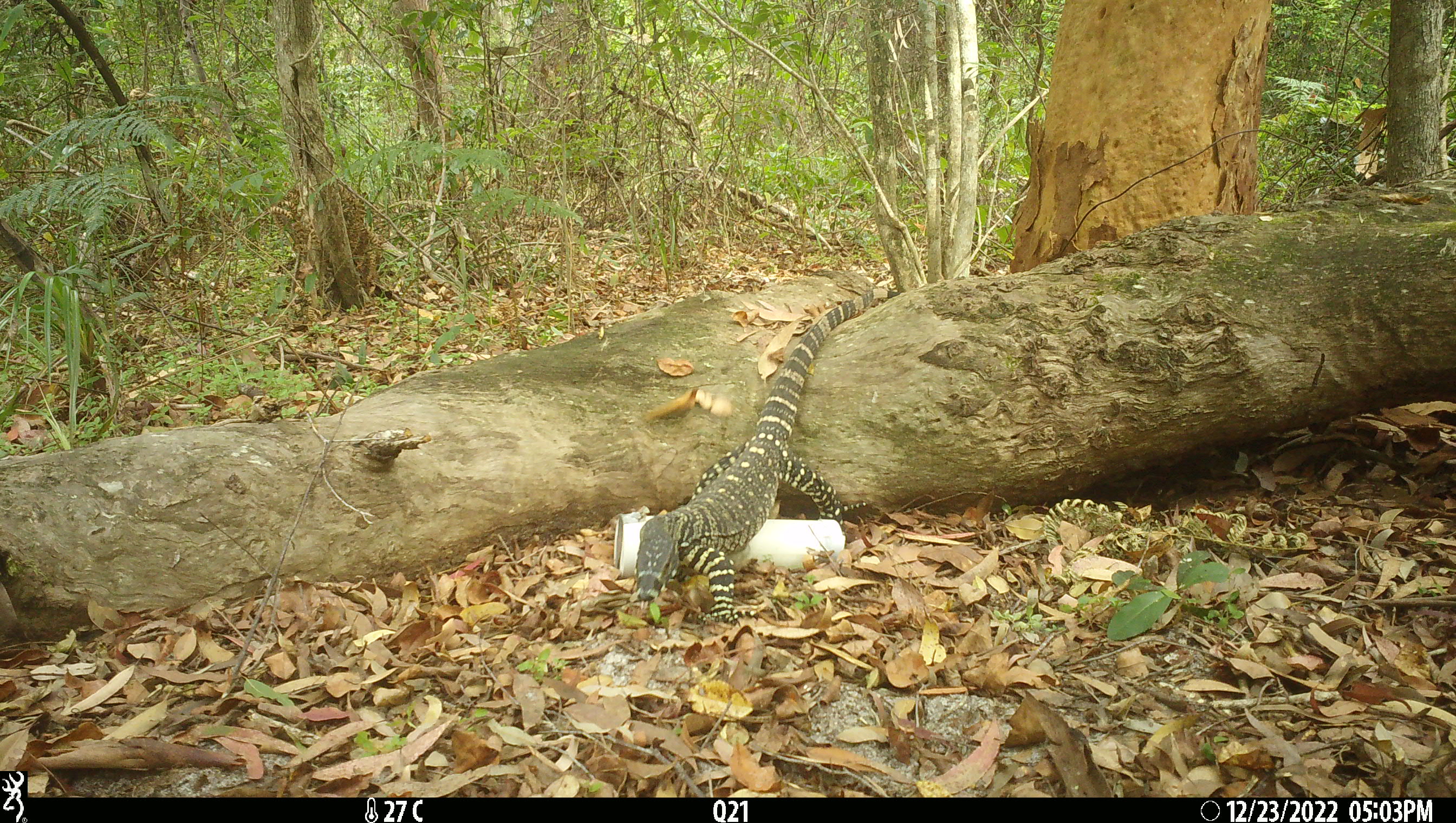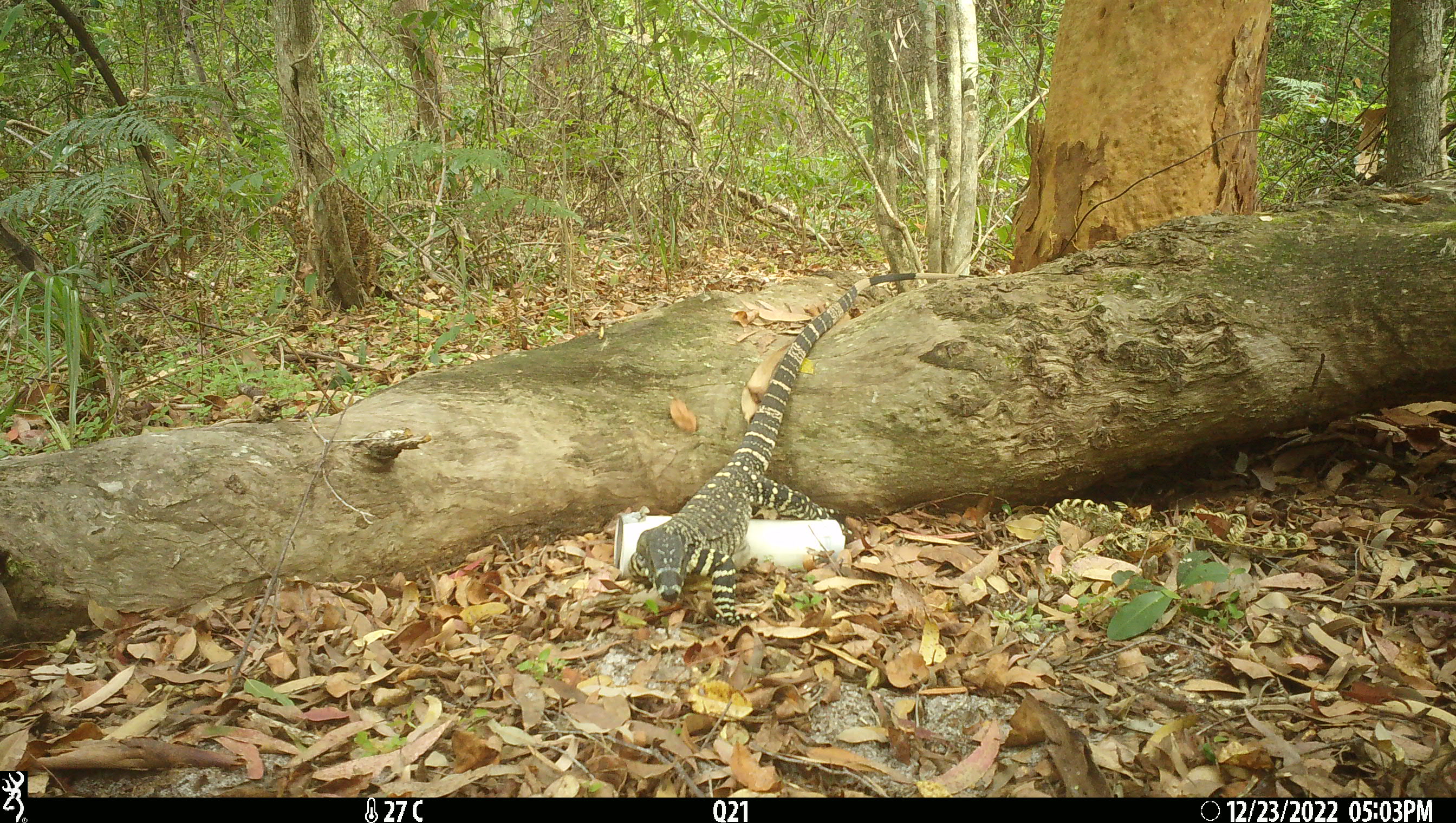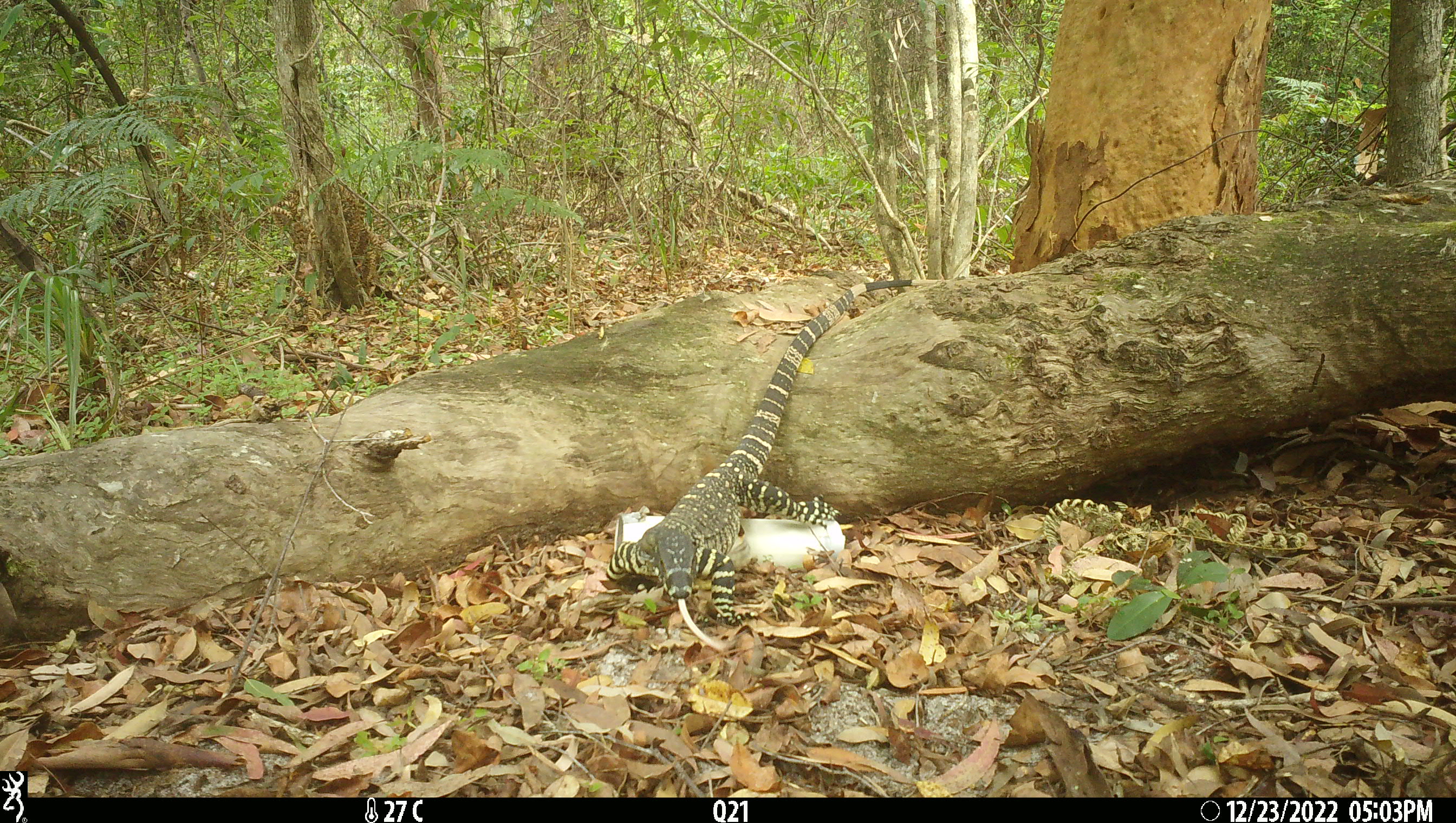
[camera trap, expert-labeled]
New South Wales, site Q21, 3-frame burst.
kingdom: Animalia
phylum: Chordata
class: Reptilia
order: Squamata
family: Varanidae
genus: Varanus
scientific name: Varanus varius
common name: lace monitor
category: goanna